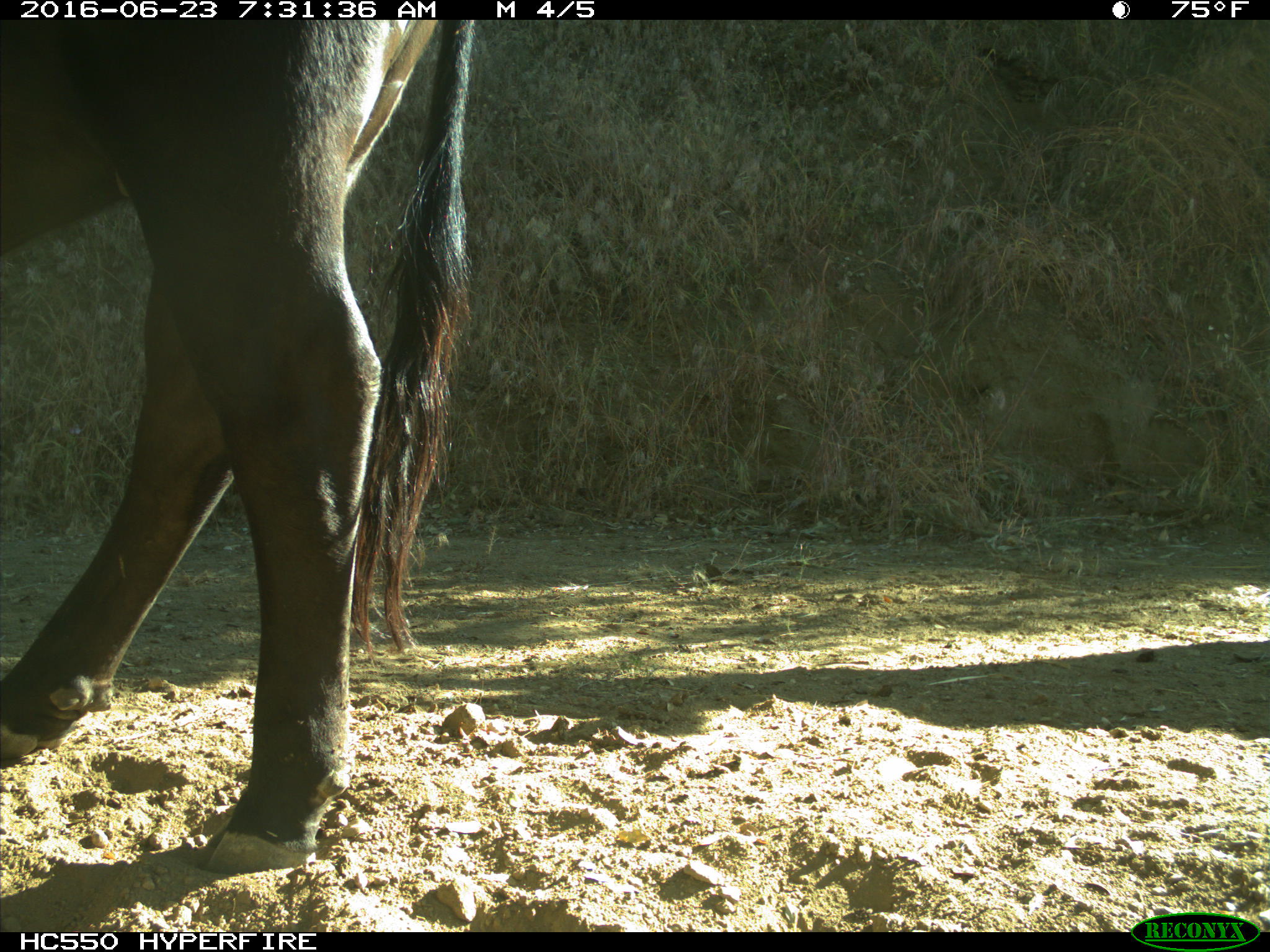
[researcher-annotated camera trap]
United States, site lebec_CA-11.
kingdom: Animalia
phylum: Chordata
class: Mammalia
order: Artiodactyla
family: Bovidae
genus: Bos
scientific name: Bos taurus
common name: domestic cow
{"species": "Bos taurus (domestic cow)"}